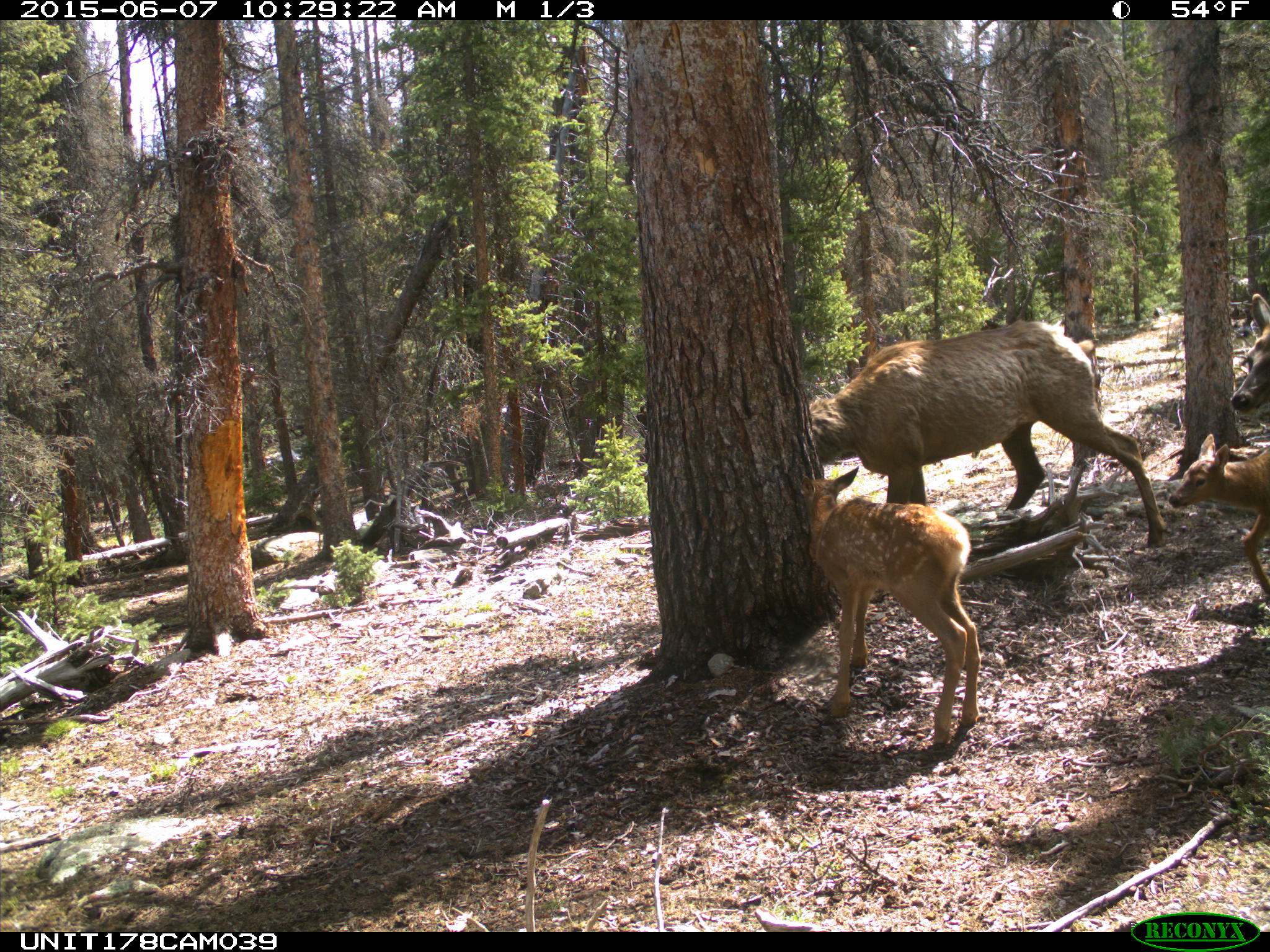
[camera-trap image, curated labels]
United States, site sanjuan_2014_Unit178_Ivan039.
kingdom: Animalia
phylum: Chordata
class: Mammalia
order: Artiodactyla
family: Cervidae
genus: Cervus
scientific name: Cervus elaphus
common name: red deer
Cervus elaphus (red deer).